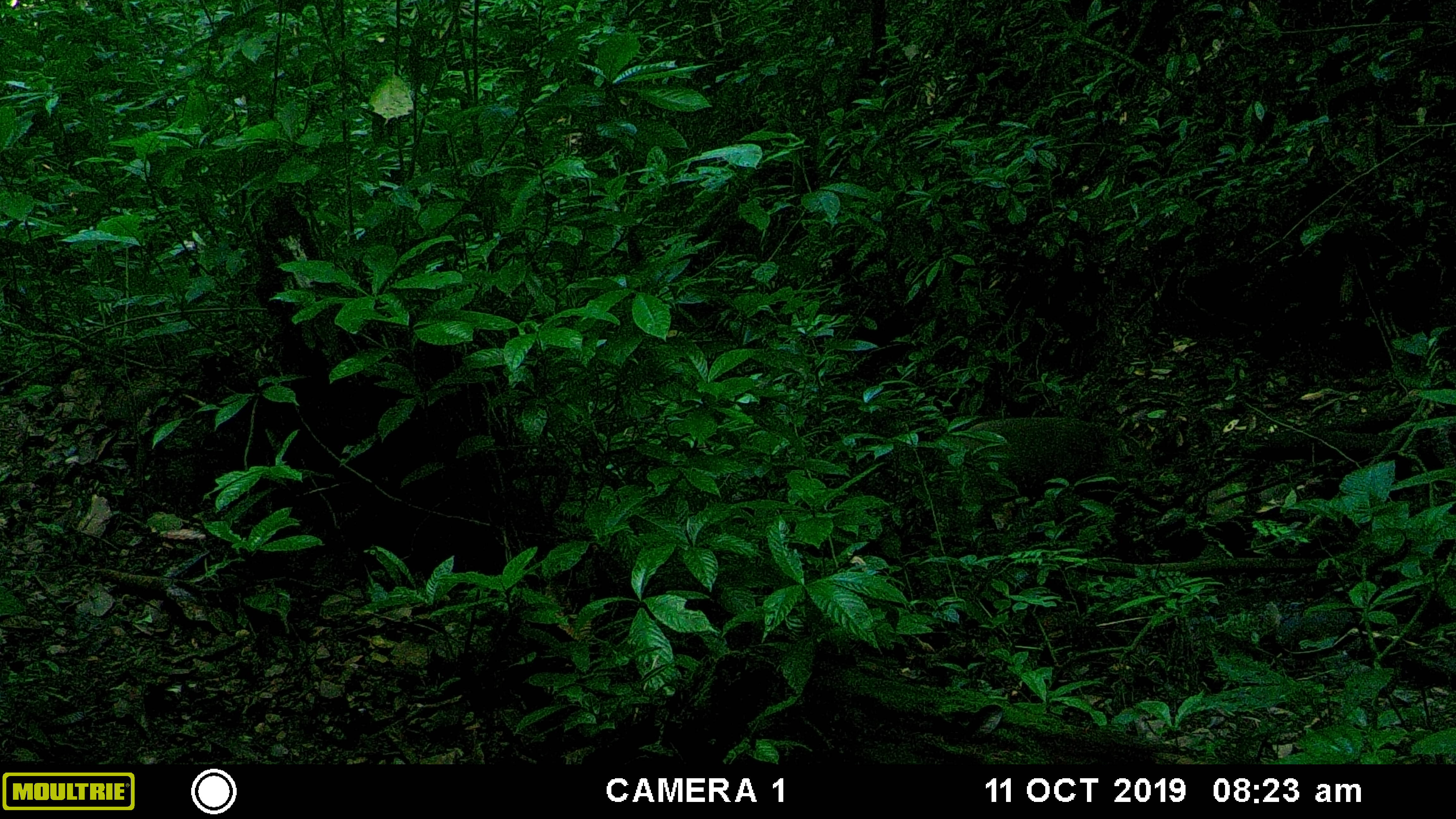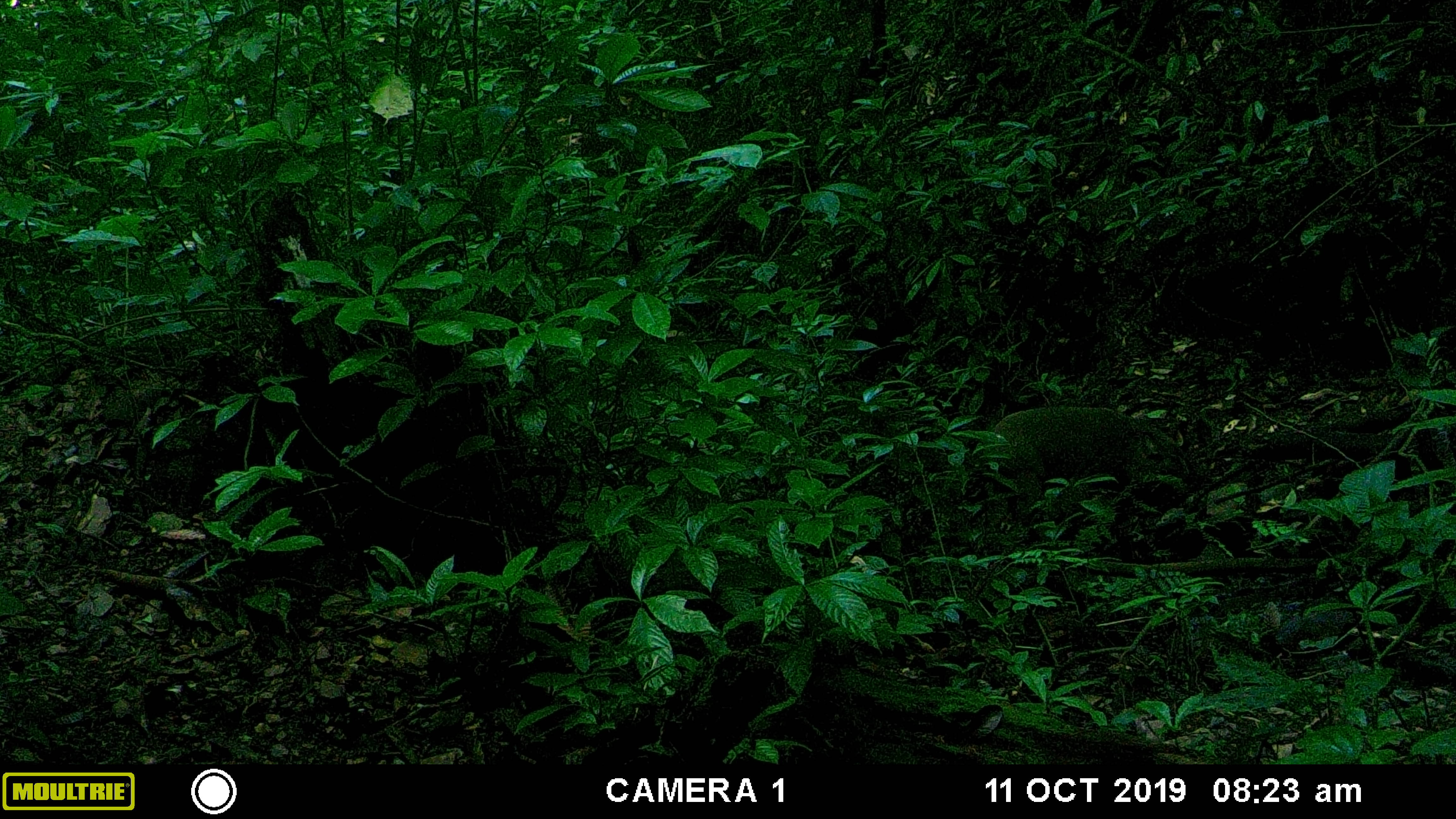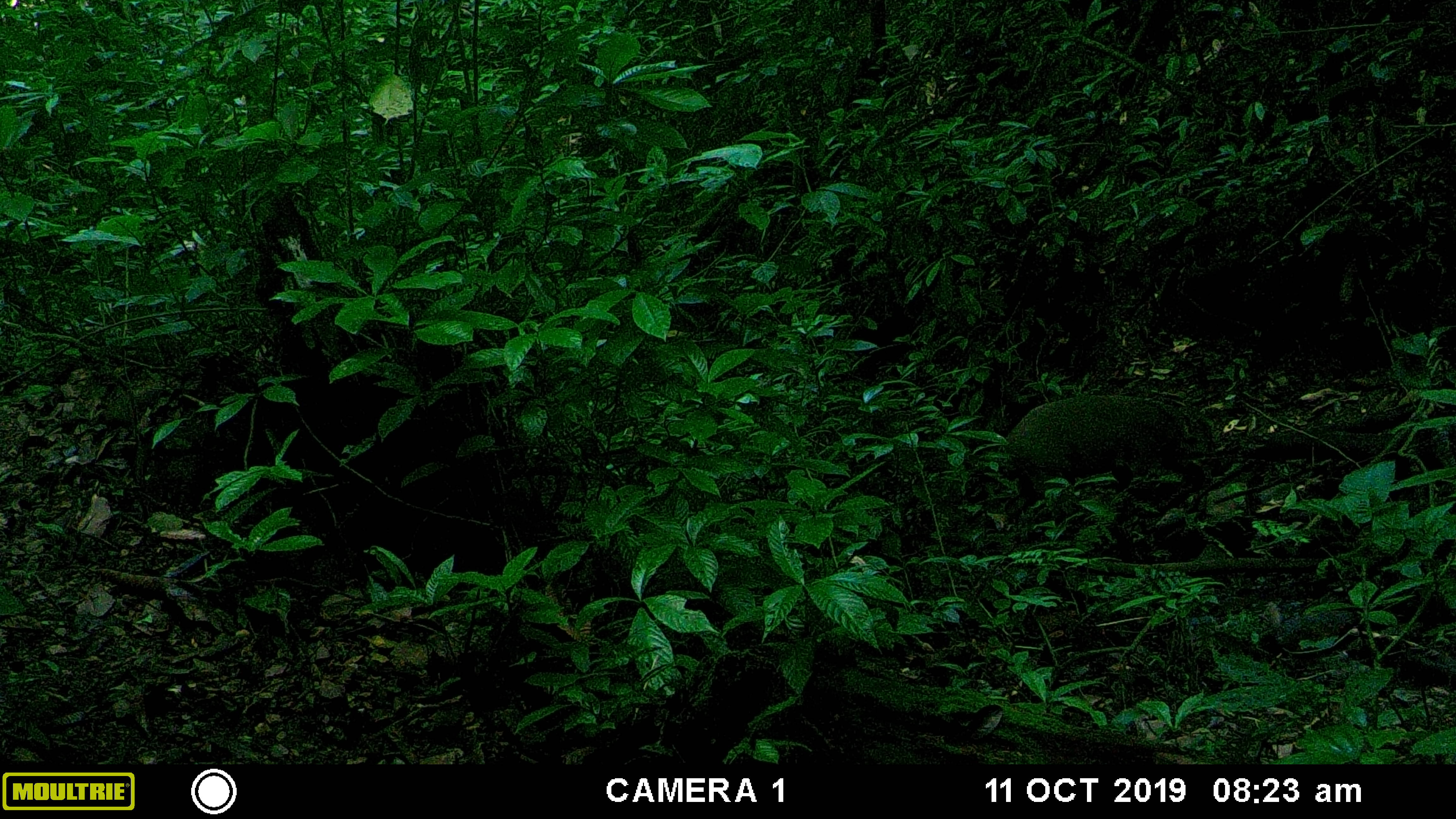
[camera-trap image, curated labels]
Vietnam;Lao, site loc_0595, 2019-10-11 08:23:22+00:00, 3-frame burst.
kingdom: Animalia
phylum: Chordata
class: Mammalia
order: Artiodactyla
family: Suidae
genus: Sus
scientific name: Sus scrofa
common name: eurasian wild pig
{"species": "eurasian wild pig (Sus scrofa)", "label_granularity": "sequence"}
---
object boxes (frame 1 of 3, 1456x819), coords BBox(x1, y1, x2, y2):
eurasian wild pig: BBox(963, 415, 1134, 502)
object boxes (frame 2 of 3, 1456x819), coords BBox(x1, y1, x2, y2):
eurasian wild pig: BBox(991, 405, 1163, 490)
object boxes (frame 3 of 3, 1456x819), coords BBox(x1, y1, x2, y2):
eurasian wild pig: BBox(998, 393, 1192, 495)